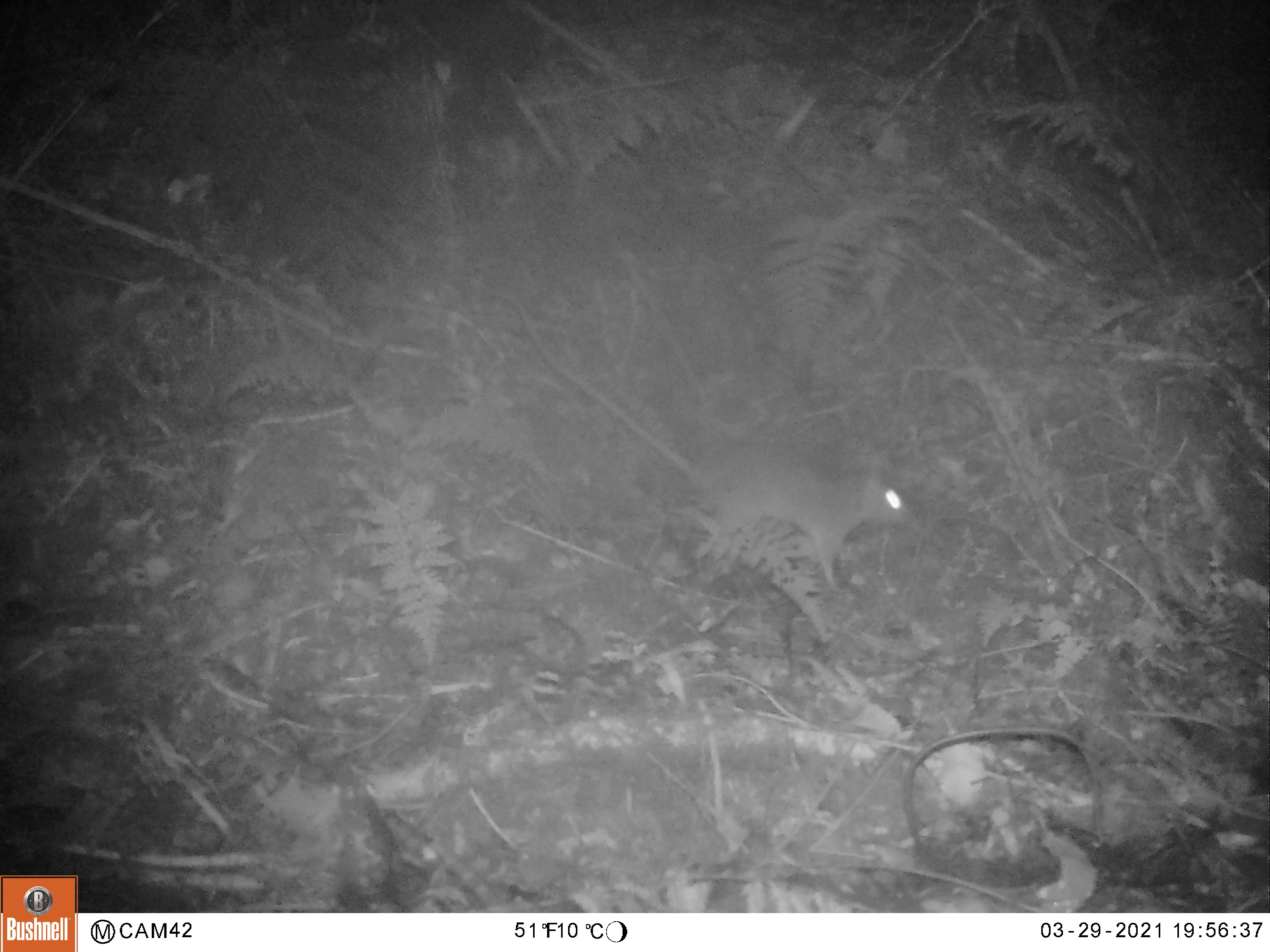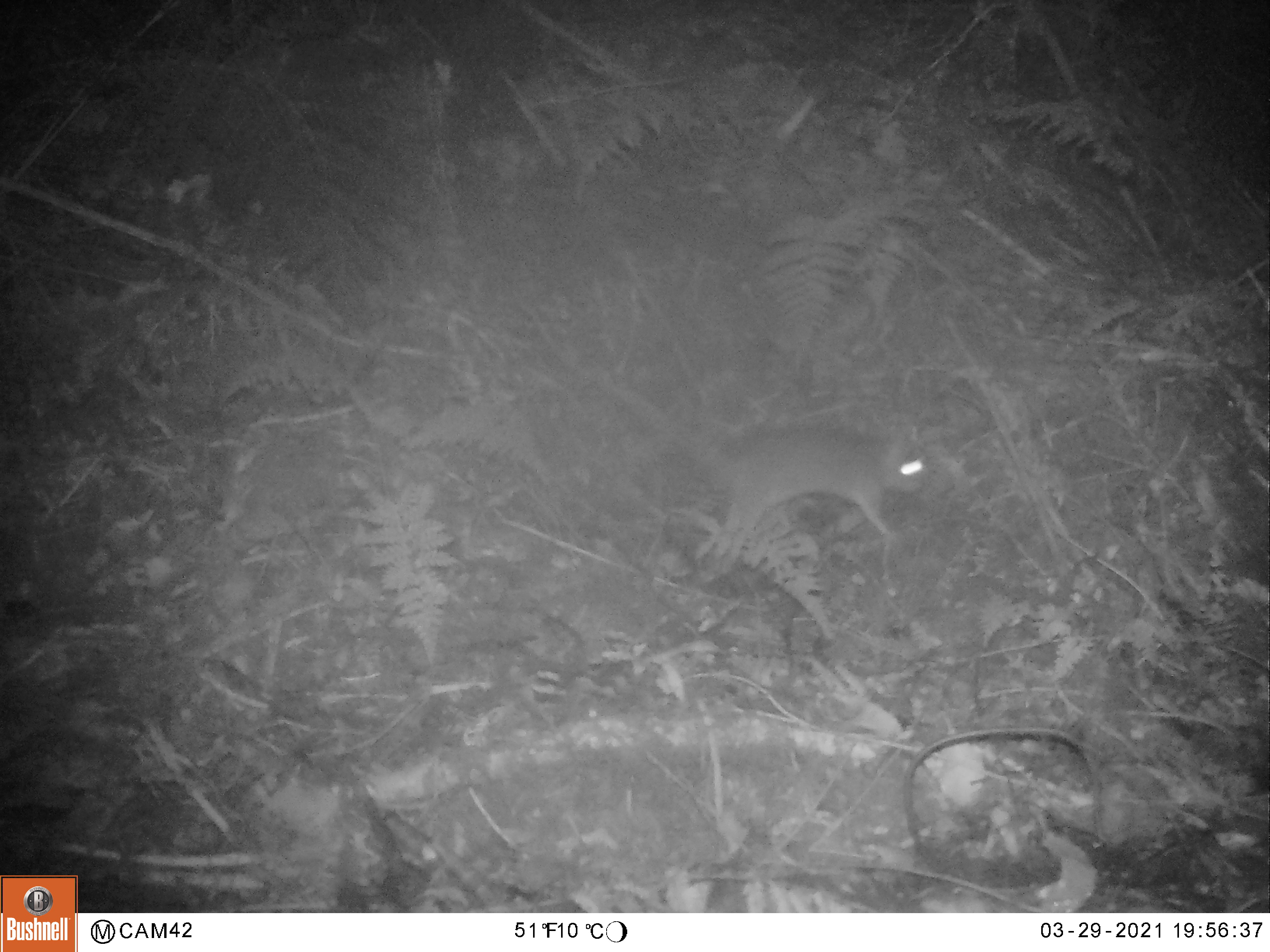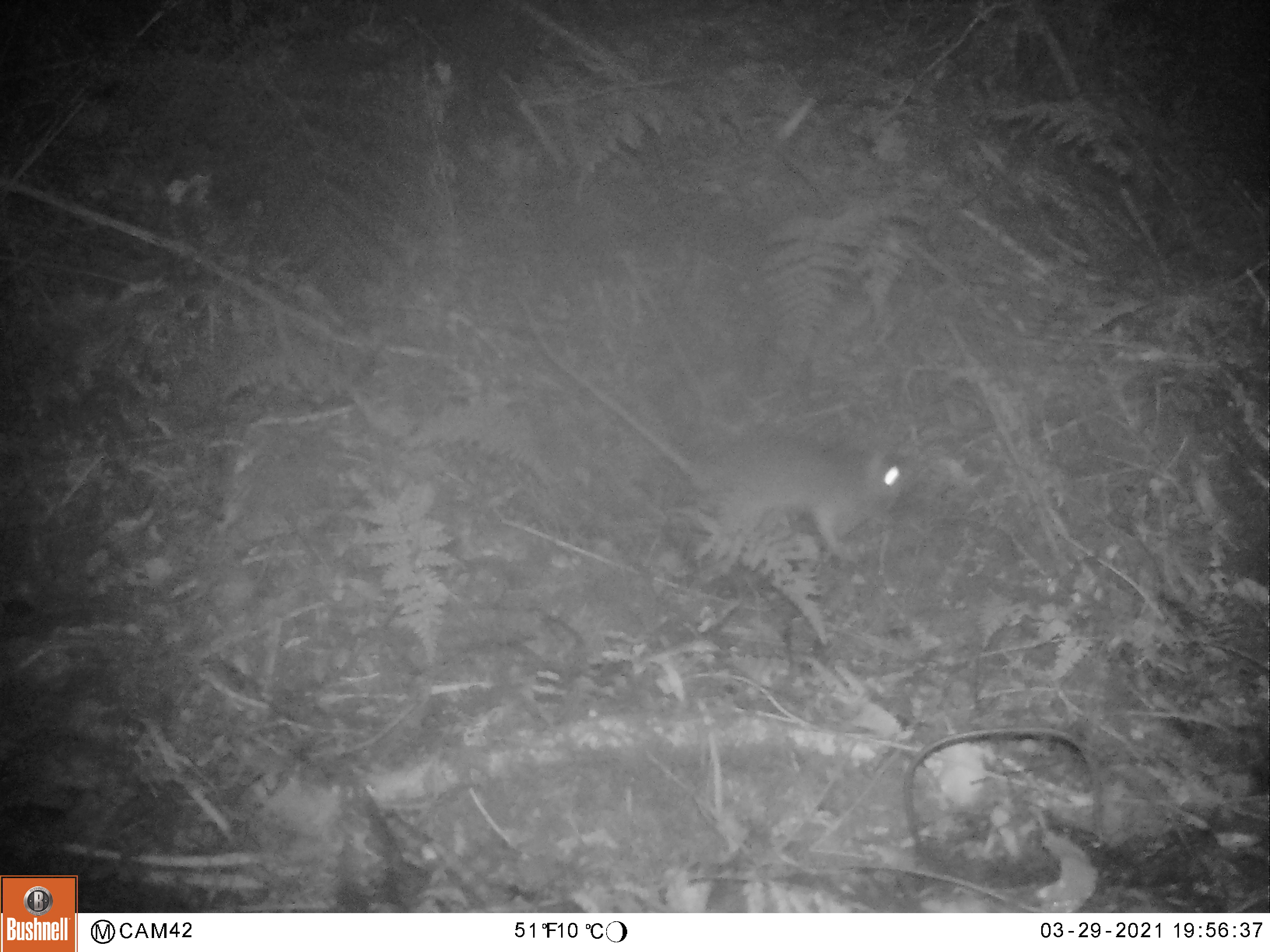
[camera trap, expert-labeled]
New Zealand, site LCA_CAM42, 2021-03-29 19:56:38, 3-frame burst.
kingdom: Animalia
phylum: Chordata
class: Mammalia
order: Rodentia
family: Muridae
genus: Rattus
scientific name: Rattus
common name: rat